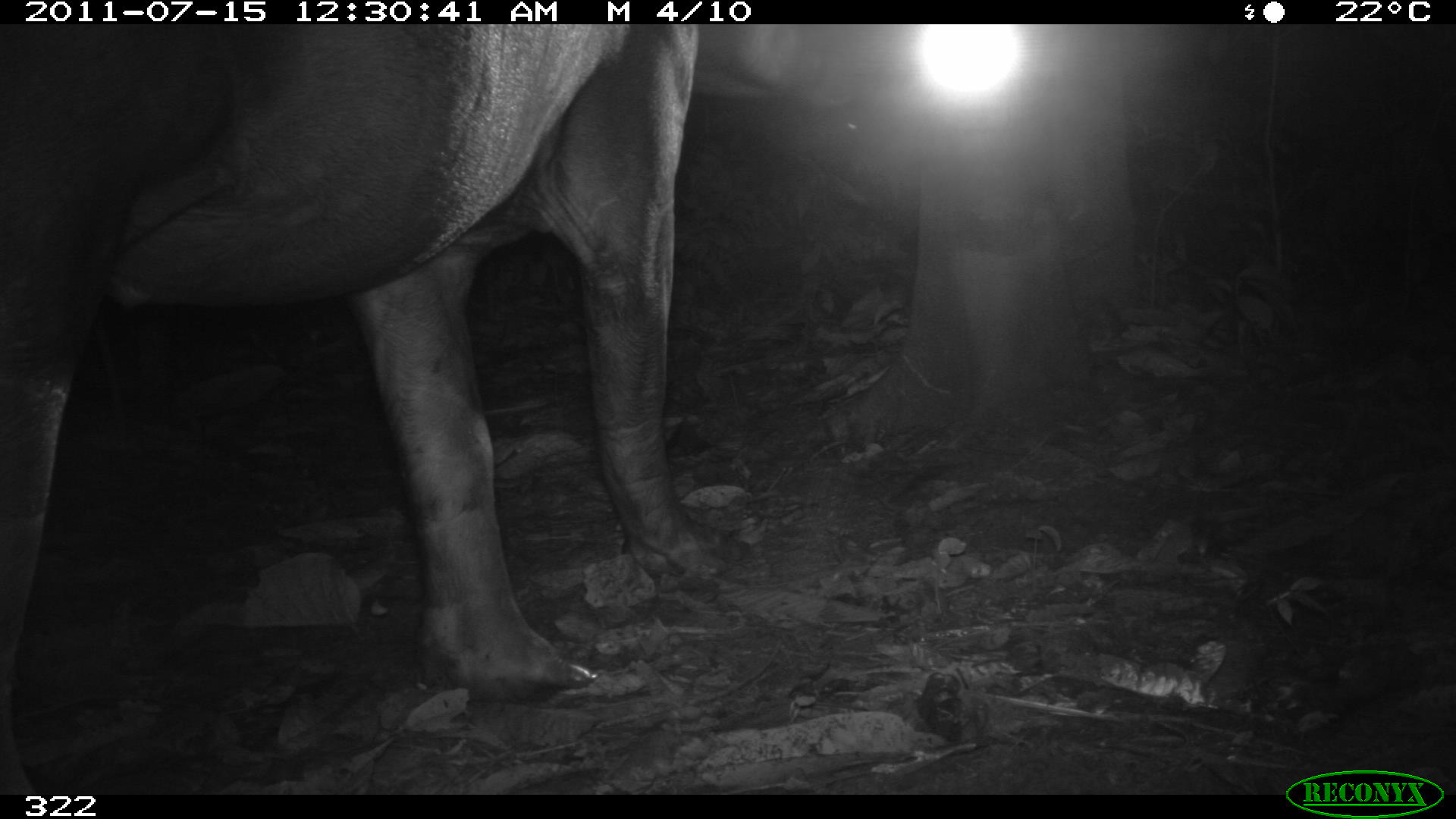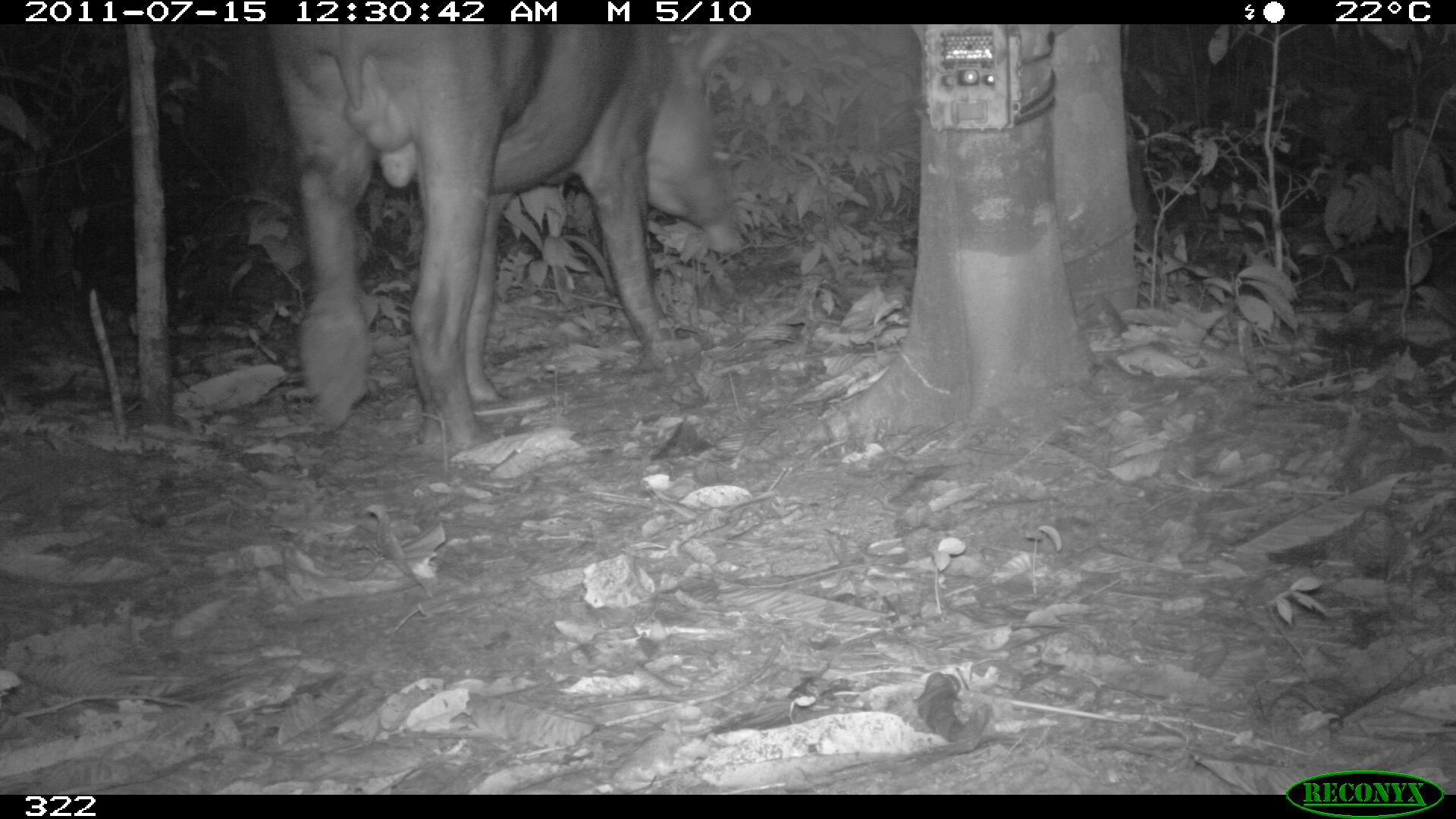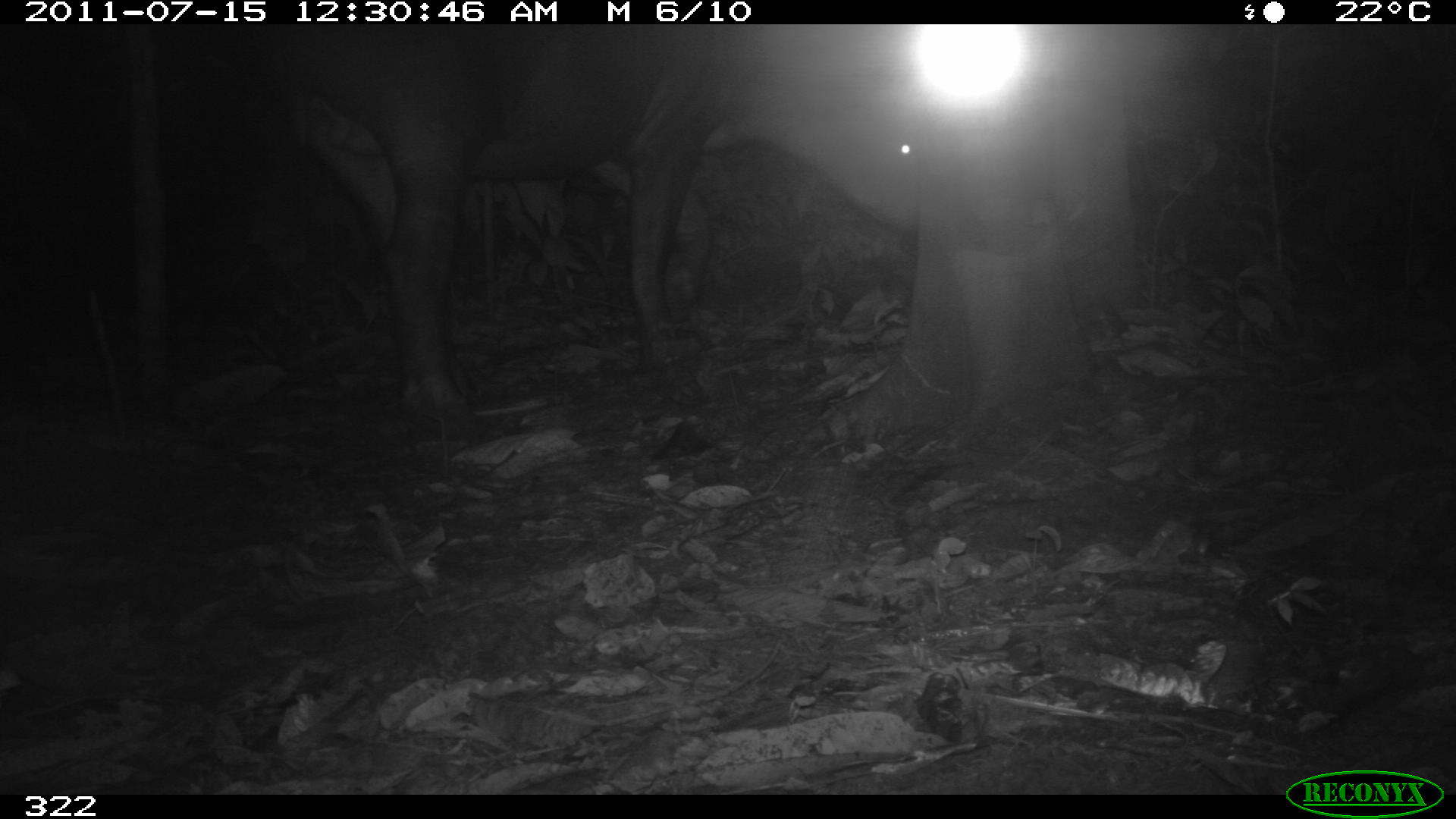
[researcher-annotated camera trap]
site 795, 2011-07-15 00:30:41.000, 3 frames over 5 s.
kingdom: Animalia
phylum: Chordata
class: Mammalia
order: Perissodactyla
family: Tapiridae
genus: Tapirus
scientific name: Tapirus terrestris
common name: south american tapir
Tapirus terrestris (south american tapir).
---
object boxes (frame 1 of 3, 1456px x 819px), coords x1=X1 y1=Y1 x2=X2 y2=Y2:
tapirus terrestris: x1=0 y1=24 x2=862 y2=793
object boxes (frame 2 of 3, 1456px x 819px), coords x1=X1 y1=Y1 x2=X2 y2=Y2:
tapirus terrestris: x1=267 y1=24 x2=739 y2=447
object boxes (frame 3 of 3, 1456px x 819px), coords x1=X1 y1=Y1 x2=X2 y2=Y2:
tapirus terrestris: x1=276 y1=24 x2=918 y2=430